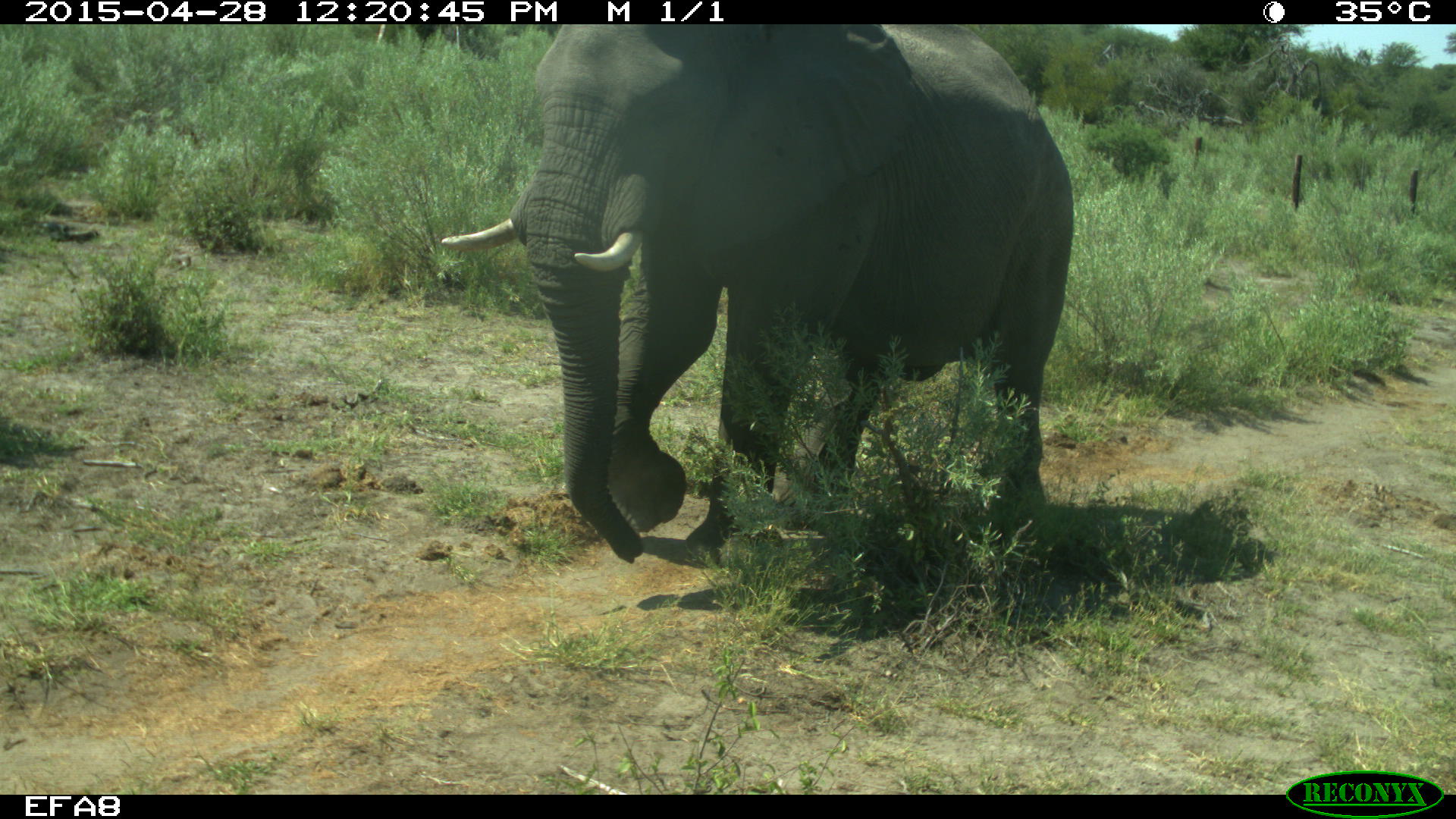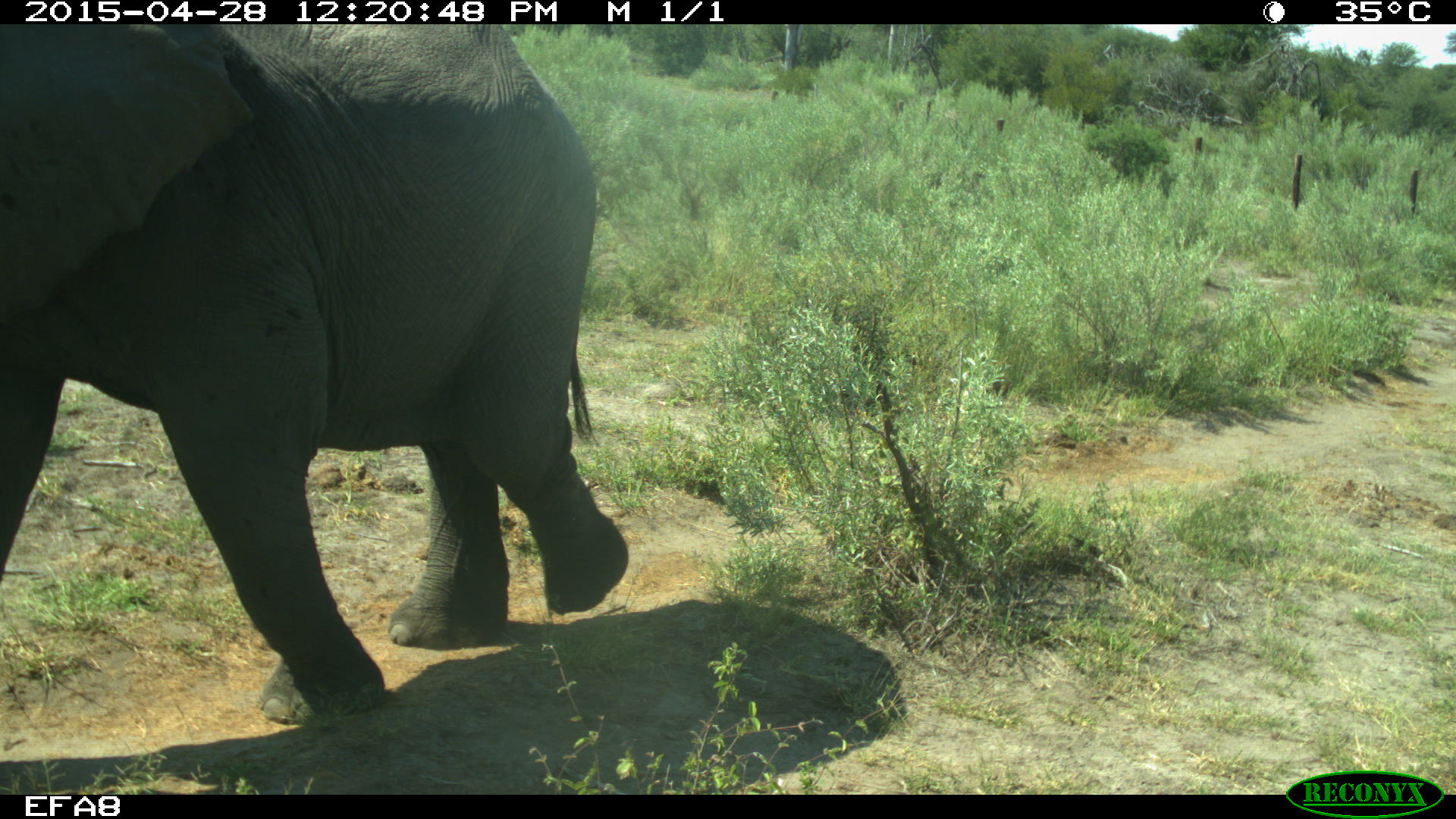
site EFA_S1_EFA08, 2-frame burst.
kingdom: Animalia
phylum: Chordata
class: Mammalia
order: Proboscidea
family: Elephantidae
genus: Loxodonta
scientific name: Loxodonta africana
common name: african bush elephant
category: elephant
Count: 1.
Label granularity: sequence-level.